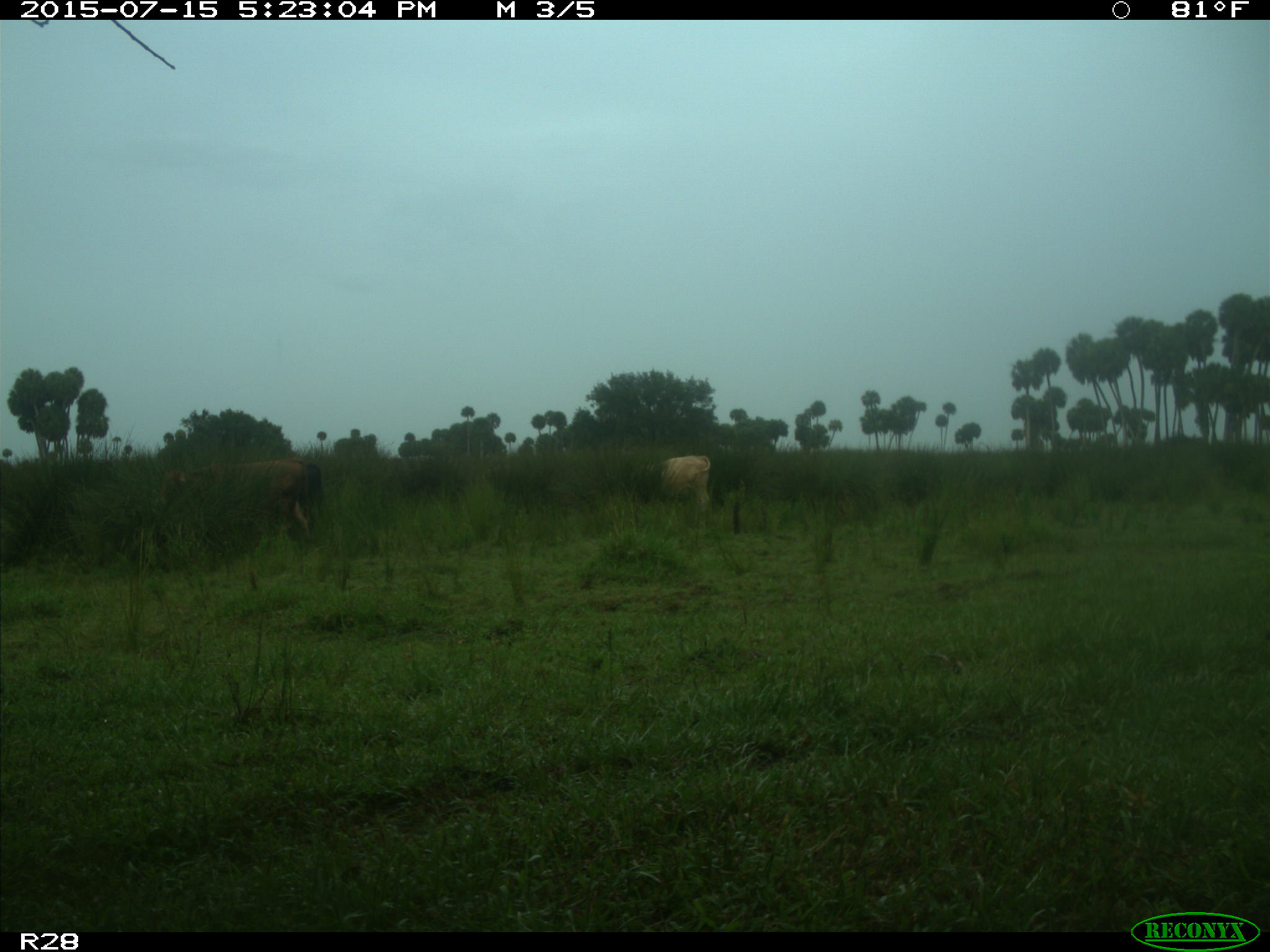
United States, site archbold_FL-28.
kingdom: Animalia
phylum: Chordata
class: Mammalia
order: Artiodactyla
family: Bovidae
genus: Bos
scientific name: Bos taurus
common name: domestic cow